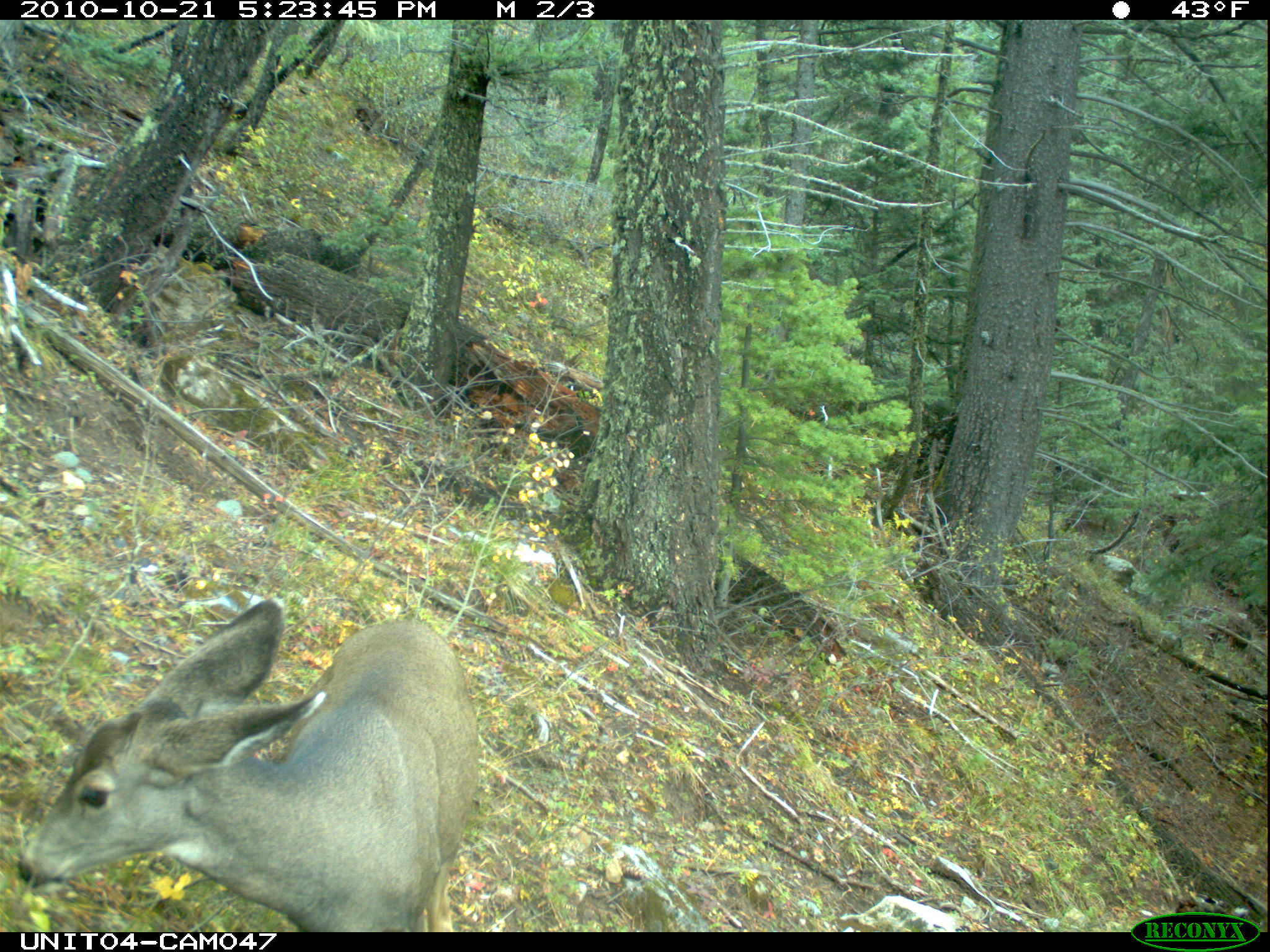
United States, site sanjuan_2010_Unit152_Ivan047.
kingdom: Animalia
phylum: Chordata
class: Mammalia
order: Artiodactyla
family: Cervidae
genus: Odocoileus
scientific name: Odocoileus hemionus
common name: mule deer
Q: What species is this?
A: Odocoileus hemionus (mule deer).